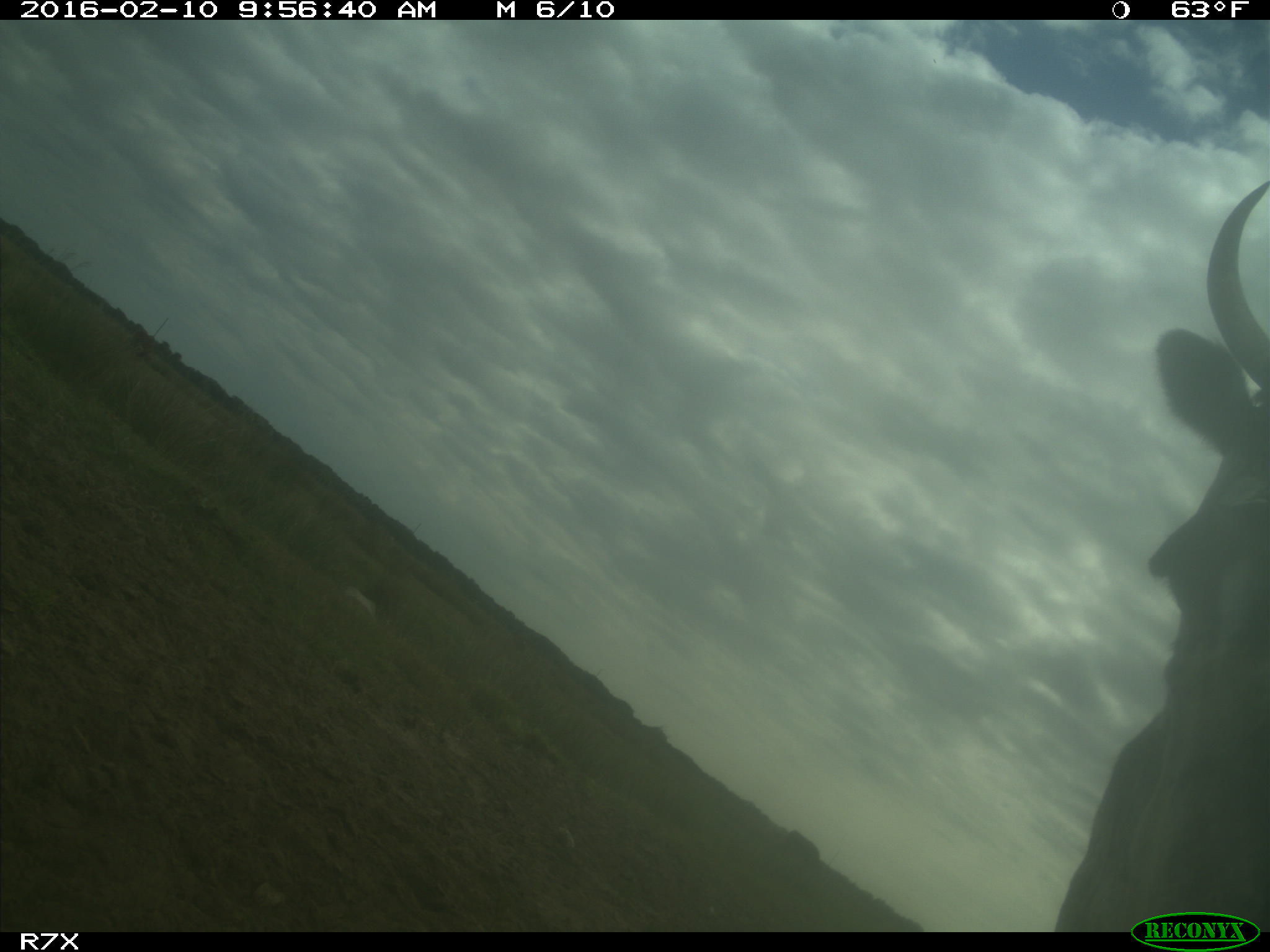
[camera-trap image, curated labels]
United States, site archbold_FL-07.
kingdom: Animalia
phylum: Chordata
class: Mammalia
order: Artiodactyla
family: Bovidae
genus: Bos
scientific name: Bos taurus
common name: domestic cow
Bos taurus (domestic cow).